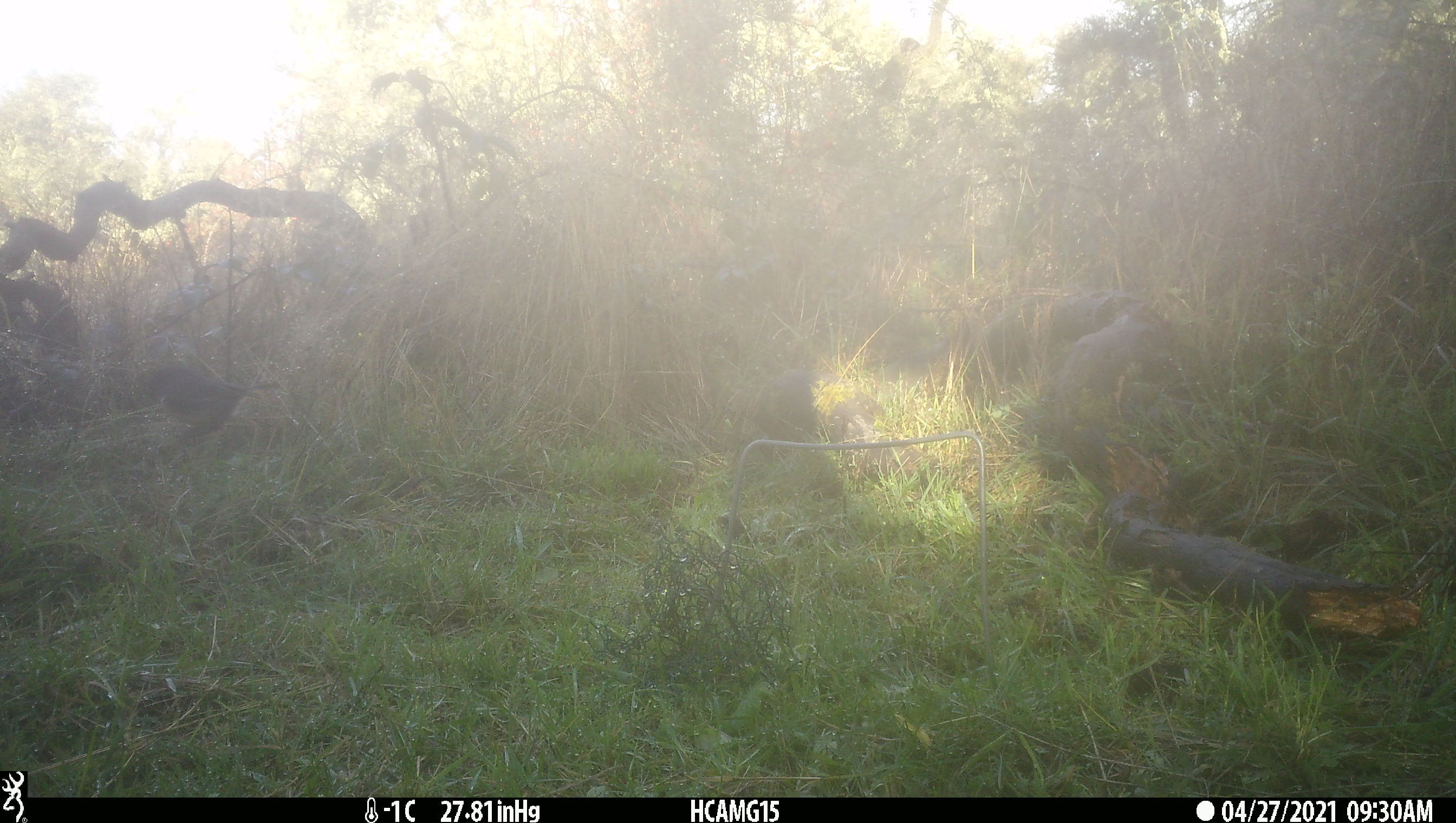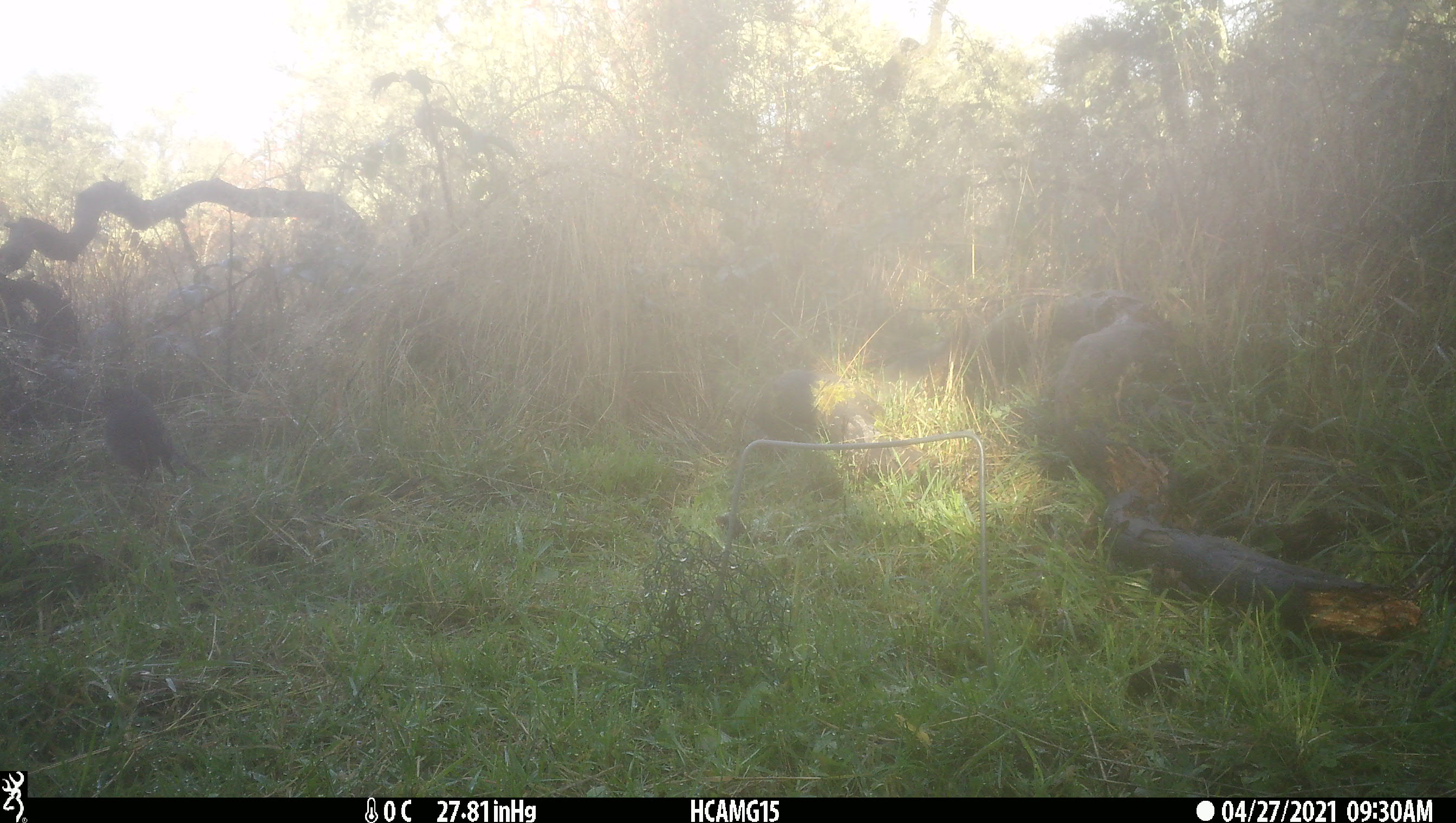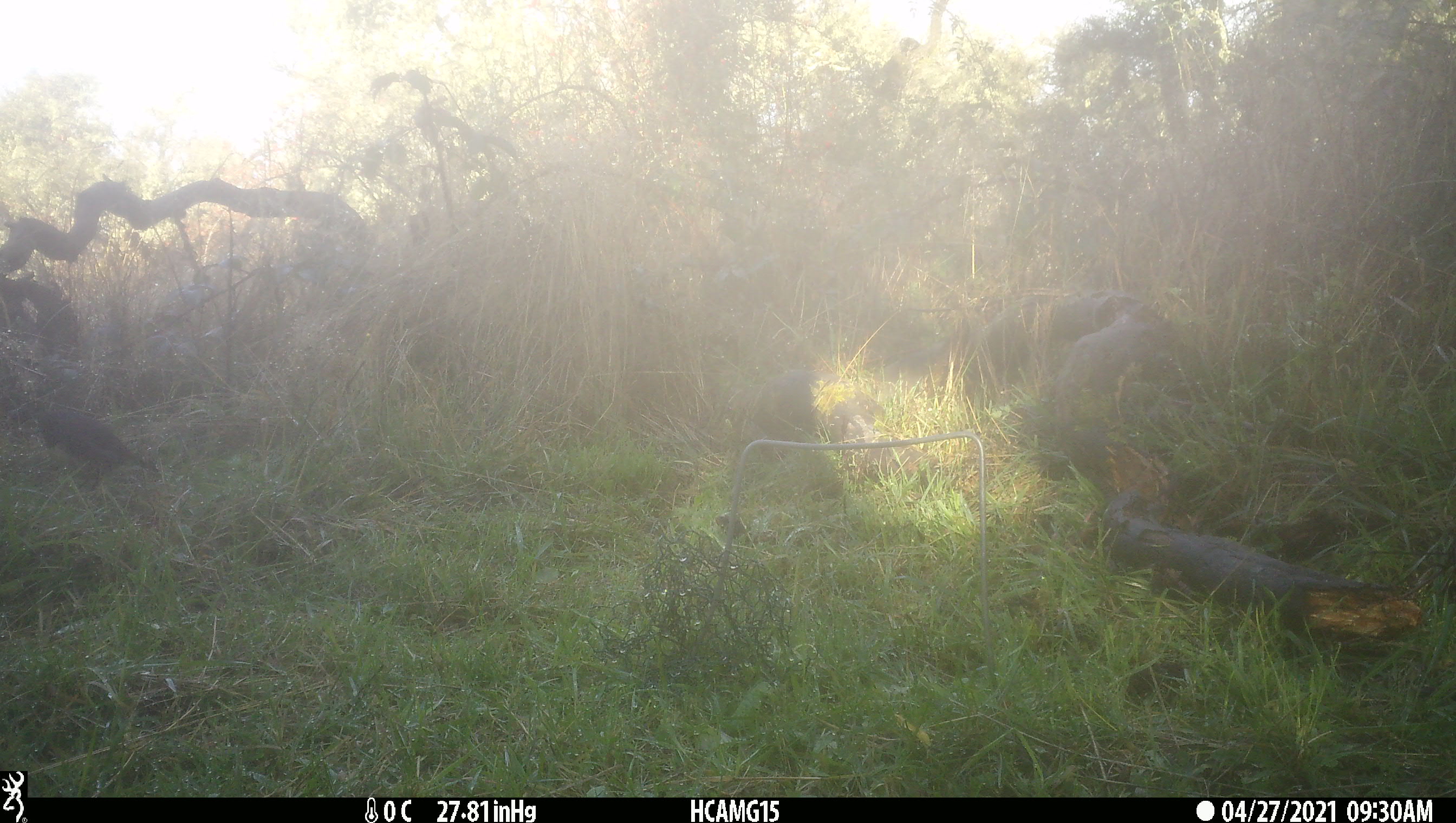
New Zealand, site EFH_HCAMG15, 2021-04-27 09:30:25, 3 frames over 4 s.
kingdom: Animalia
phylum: Chordata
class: Aves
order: Passeriformes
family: Petroicidae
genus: Petroica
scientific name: Petroica australis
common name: new zealand robin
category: robin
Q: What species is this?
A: Robin (new zealand robin) (Petroica australis).